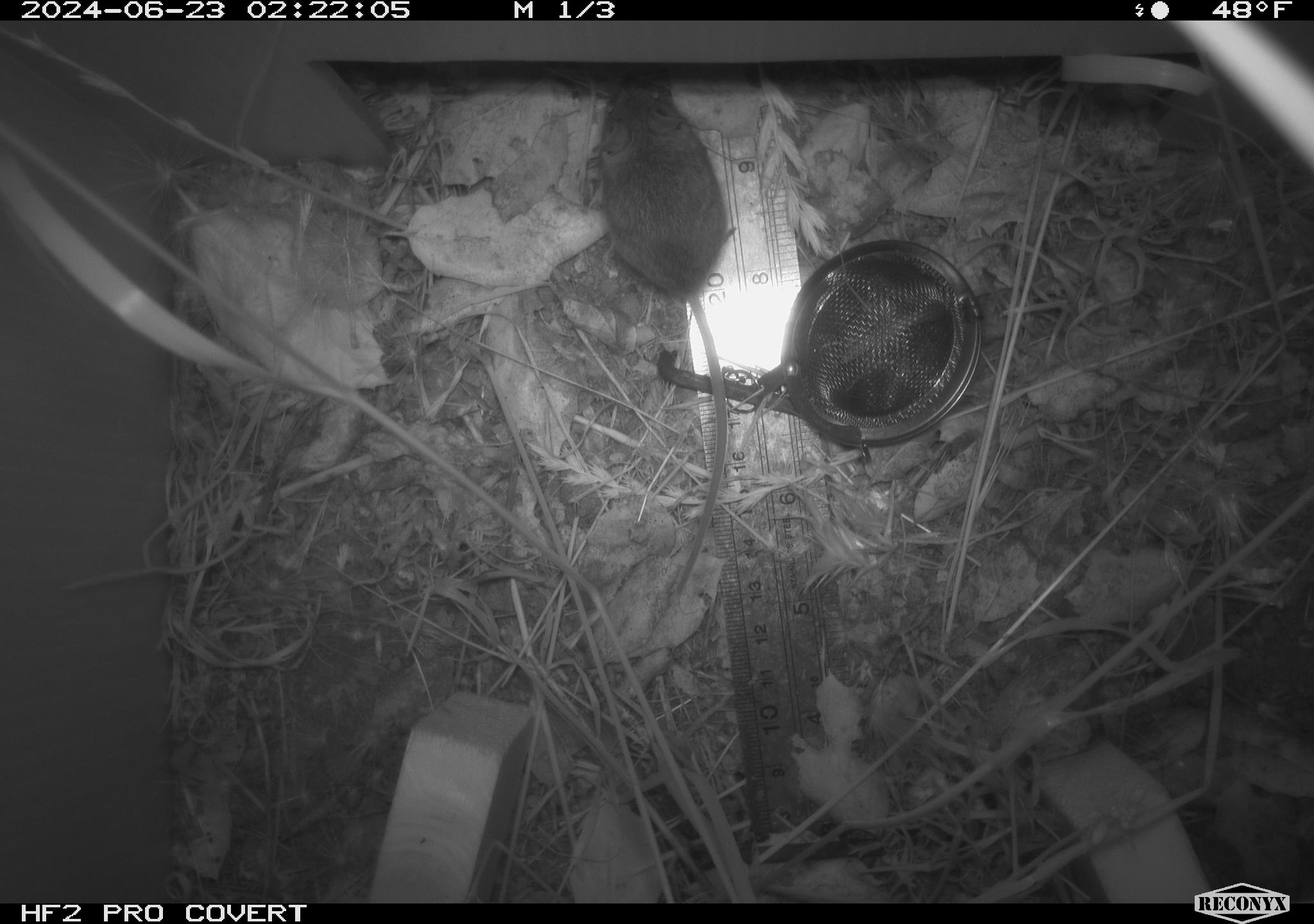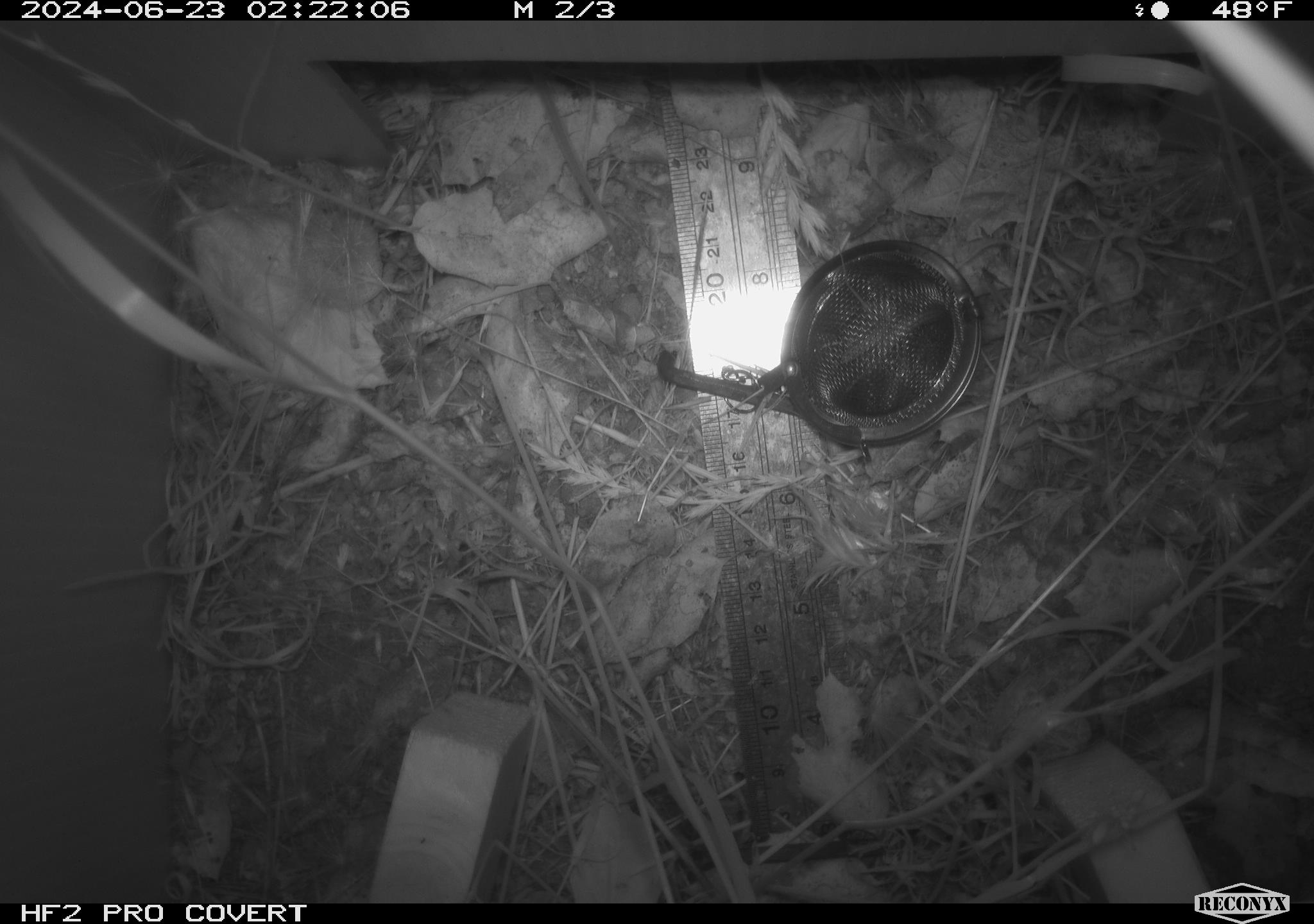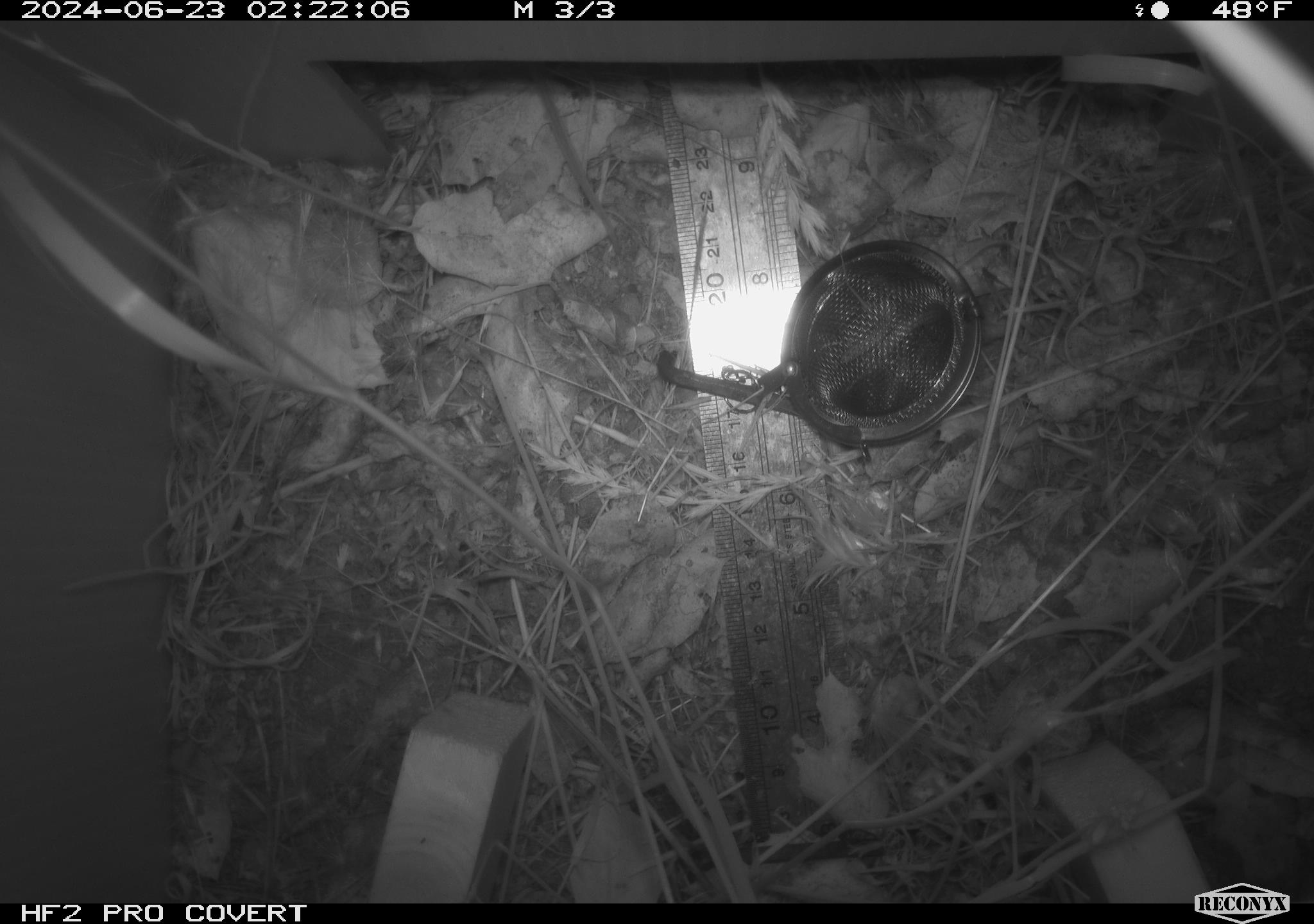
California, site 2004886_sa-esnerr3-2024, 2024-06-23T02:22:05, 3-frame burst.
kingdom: Animalia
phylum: Chordata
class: Mammalia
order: Rodentia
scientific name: Rodentia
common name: rodent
Rodent (Rodentia).